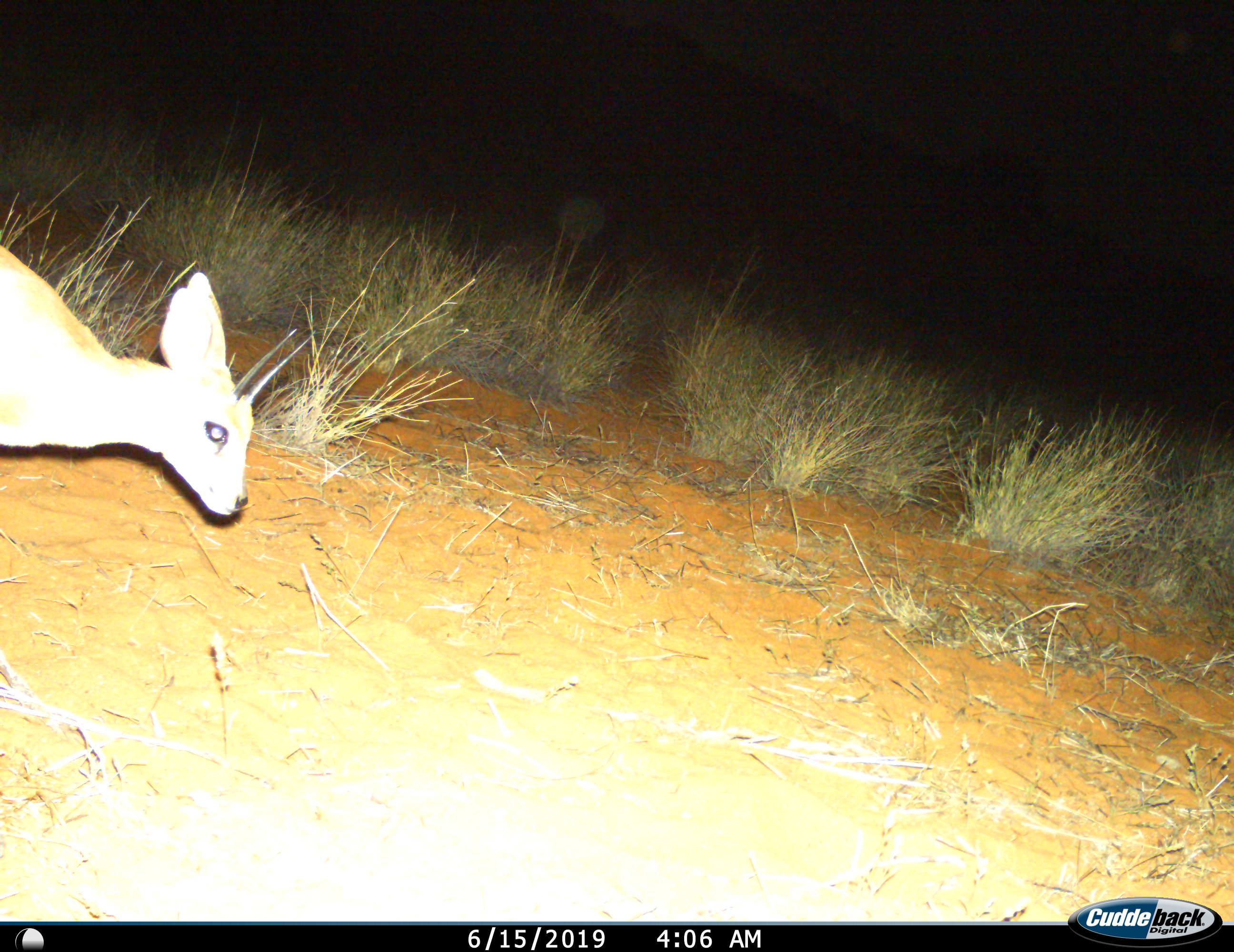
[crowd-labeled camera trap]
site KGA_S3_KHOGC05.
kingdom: Animalia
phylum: Chordata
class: Mammalia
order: Artiodactyla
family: Bovidae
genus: Raphicerus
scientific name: Raphicerus campestris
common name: steenbok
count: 1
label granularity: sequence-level